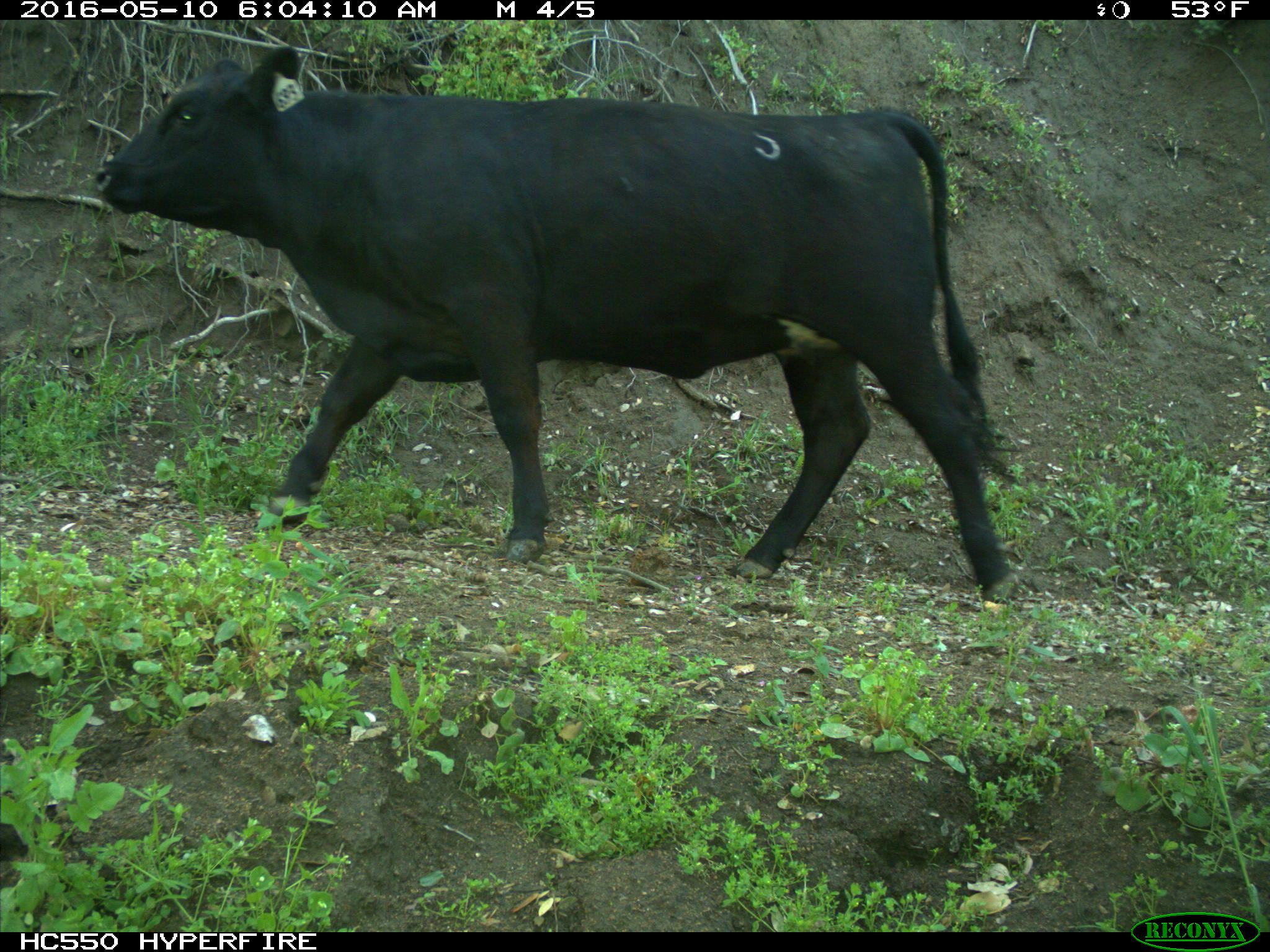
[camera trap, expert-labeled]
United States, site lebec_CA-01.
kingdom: Animalia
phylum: Chordata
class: Mammalia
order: Artiodactyla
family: Bovidae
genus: Bos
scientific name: Bos taurus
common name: domestic cow